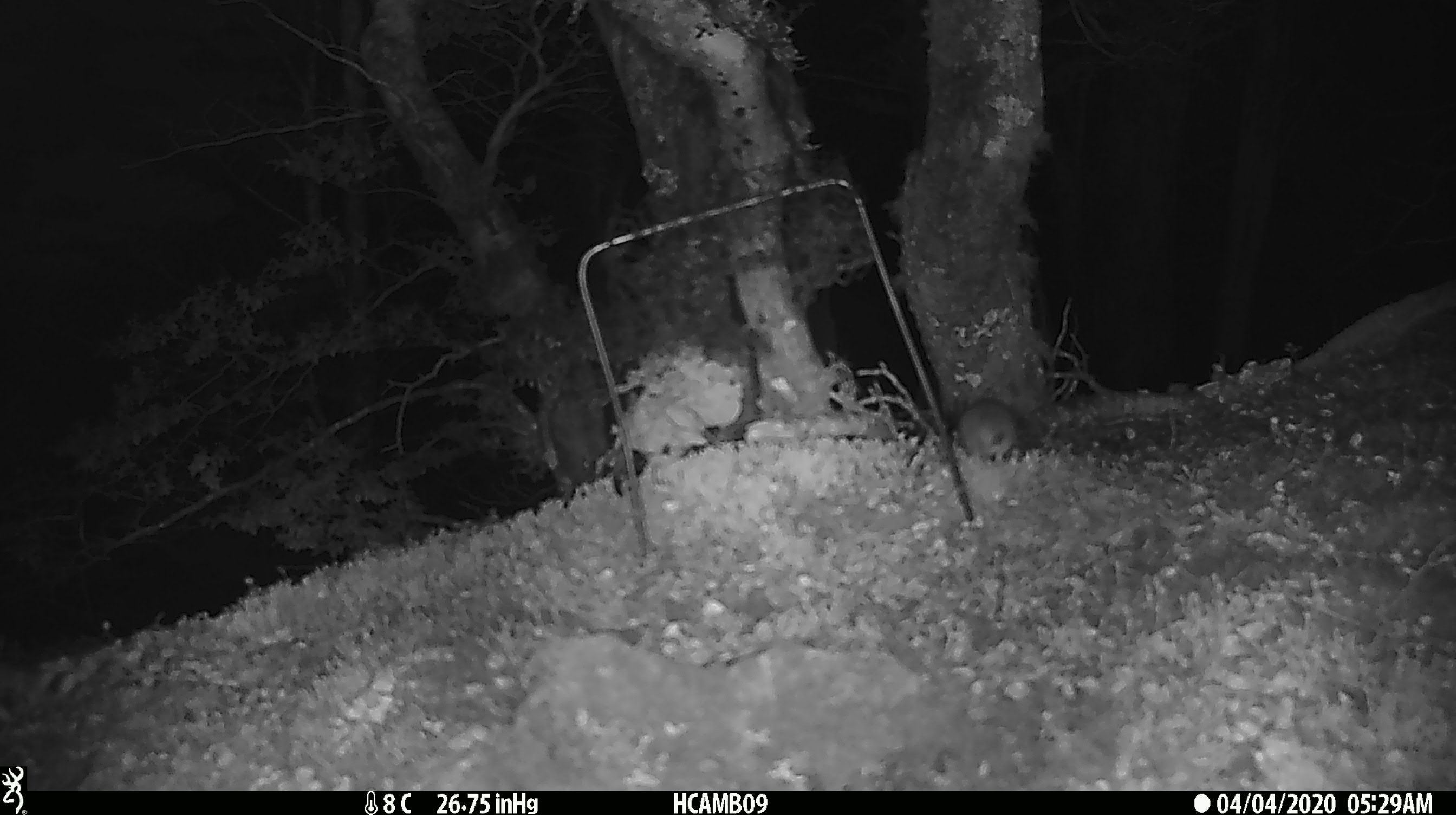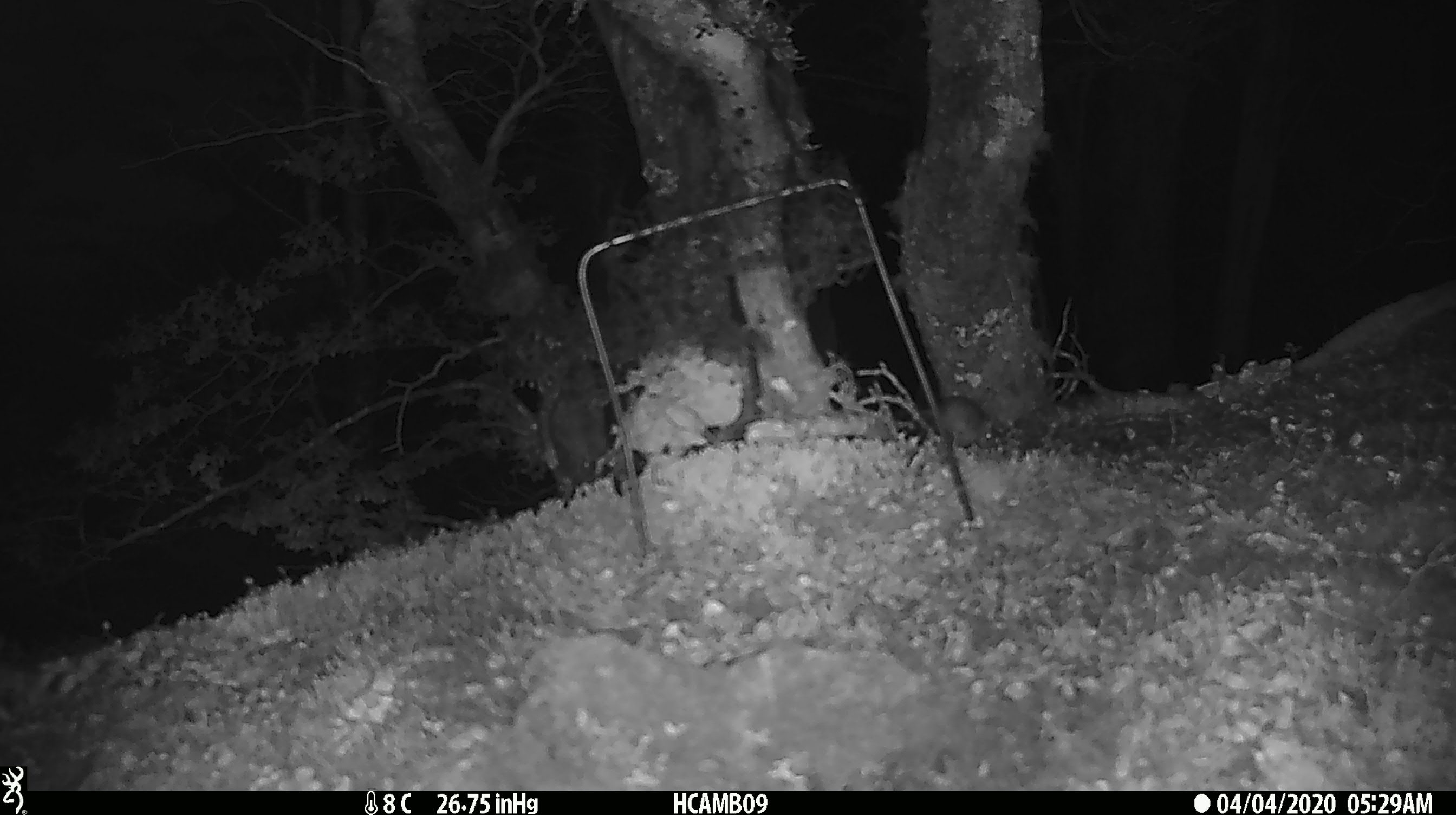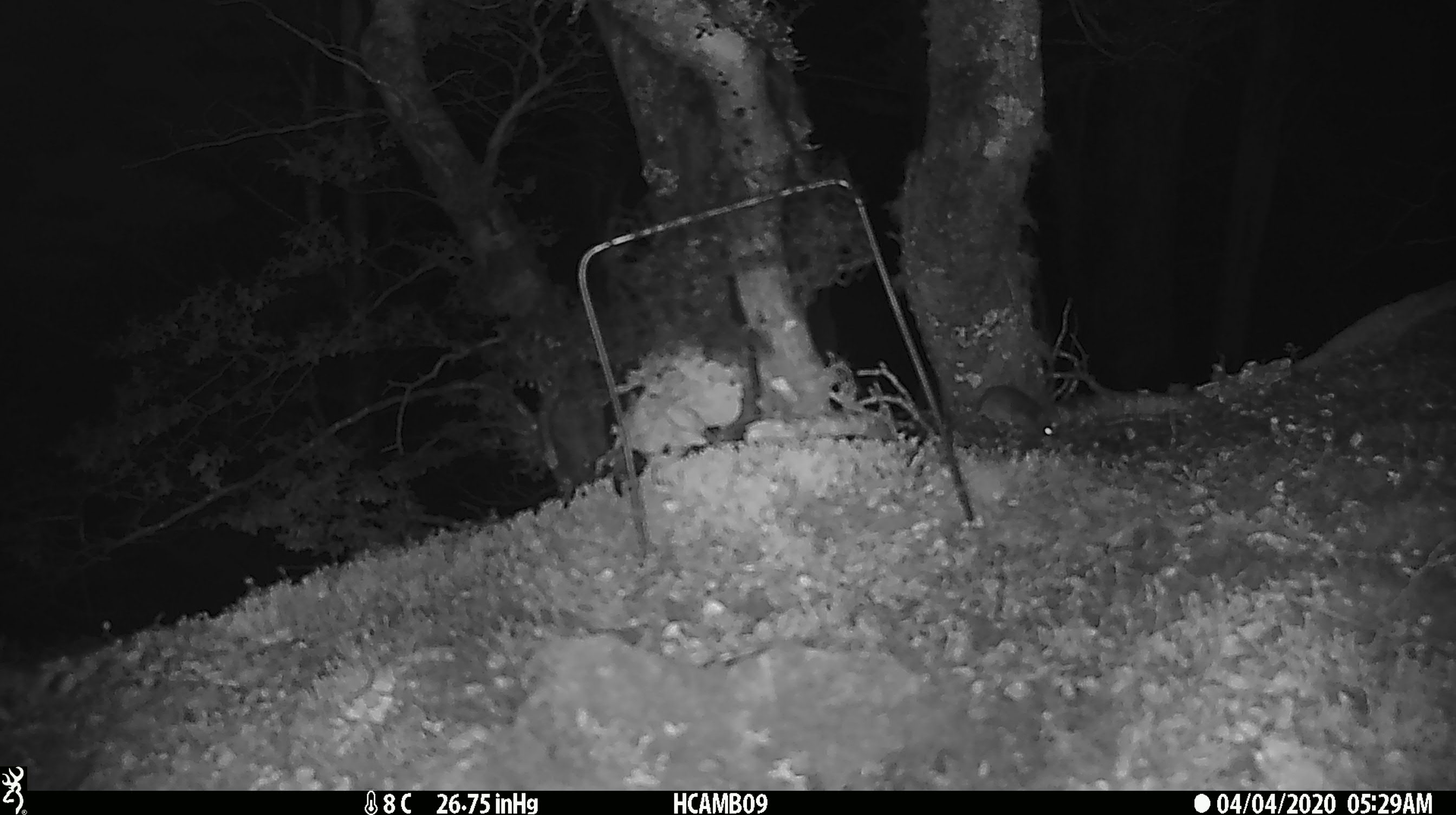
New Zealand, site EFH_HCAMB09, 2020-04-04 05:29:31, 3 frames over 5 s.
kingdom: Animalia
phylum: Chordata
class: Mammalia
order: Rodentia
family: Muridae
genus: Mus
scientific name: Mus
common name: mouse